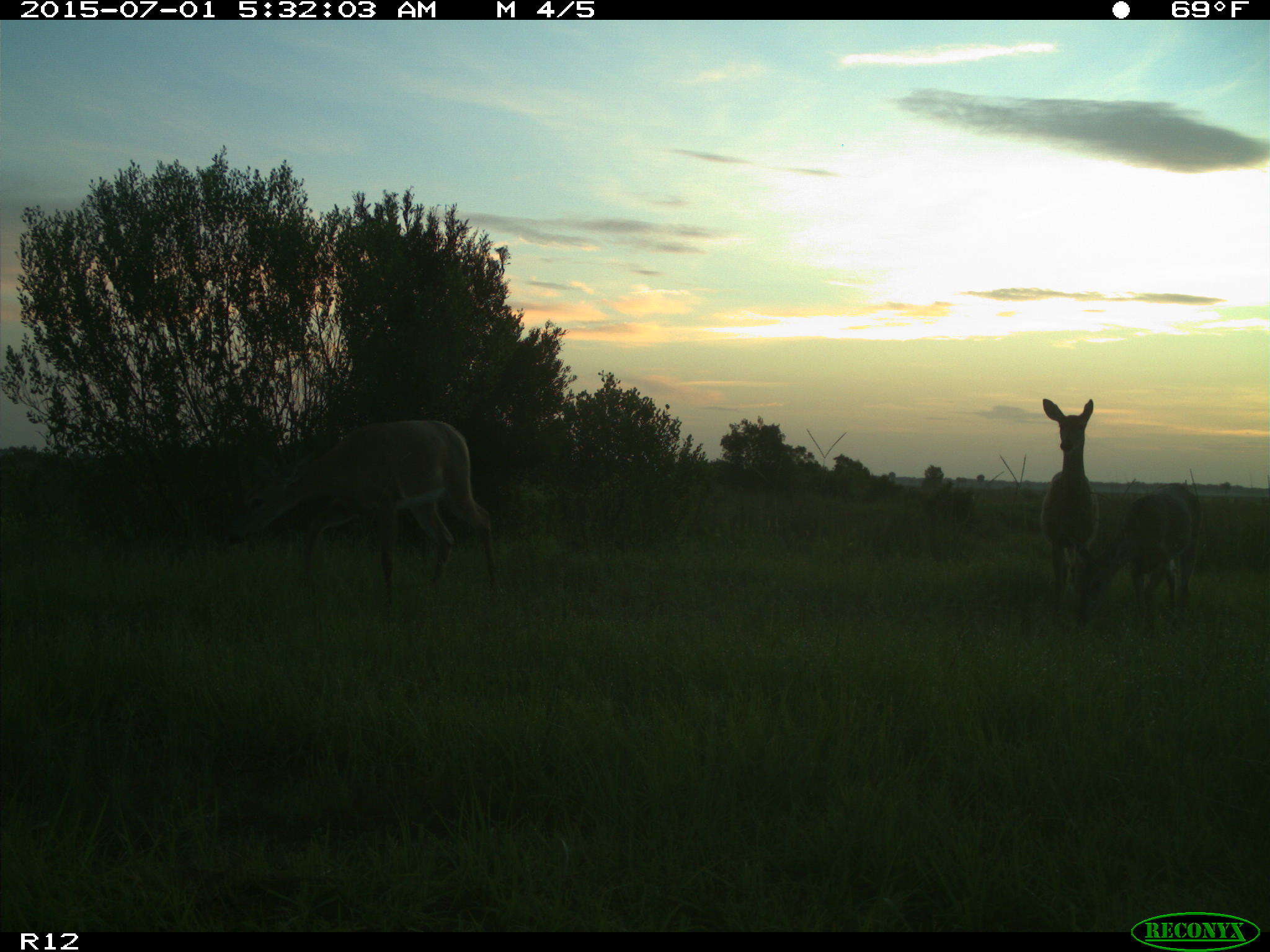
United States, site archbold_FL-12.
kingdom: Animalia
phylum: Chordata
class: Mammalia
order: Artiodactyla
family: Cervidae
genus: Odocoileus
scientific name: Odocoileus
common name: deer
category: unidentified deer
Unidentified deer (deer) (Odocoileus).